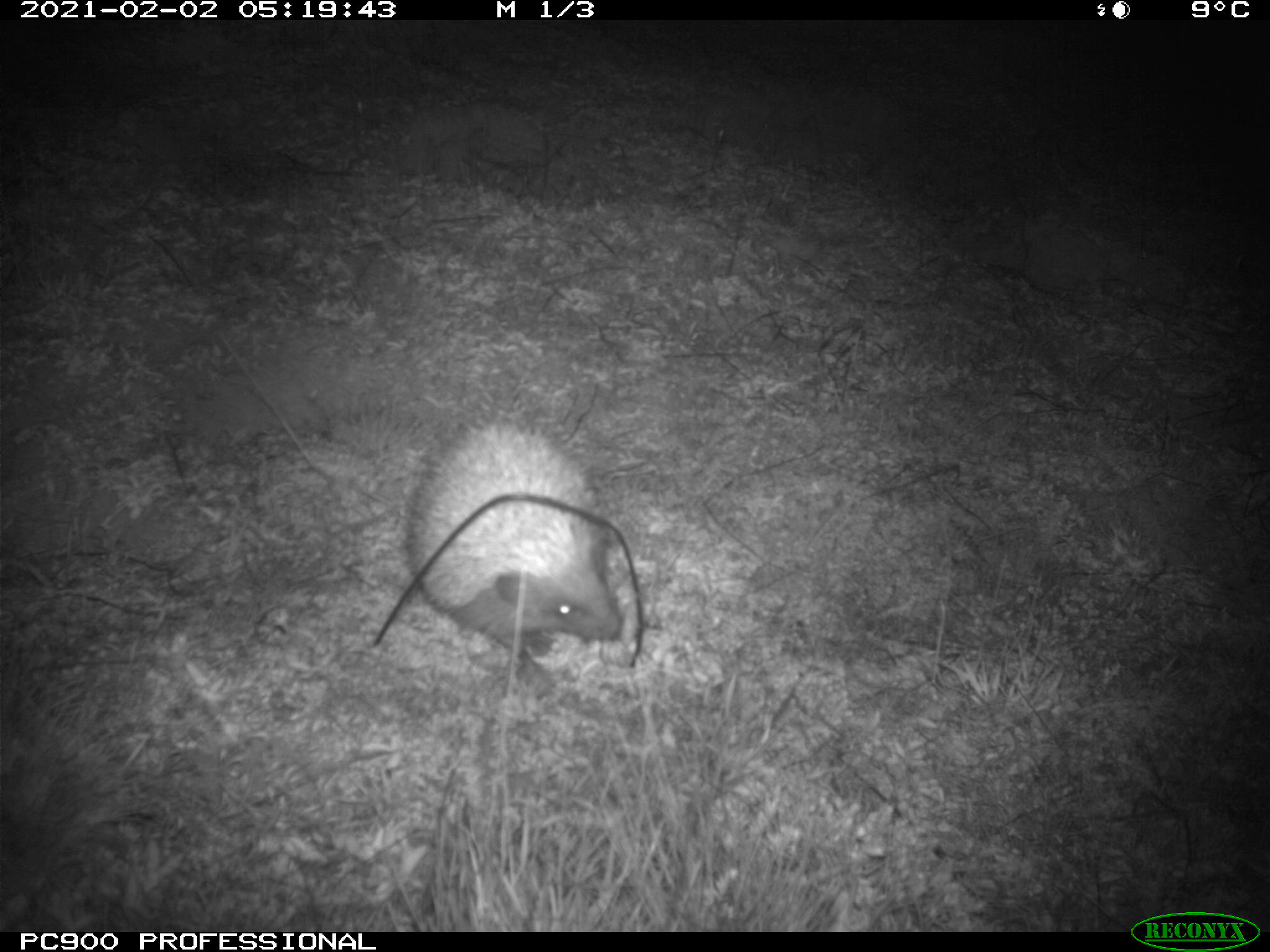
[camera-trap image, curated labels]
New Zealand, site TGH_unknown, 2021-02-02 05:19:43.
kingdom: Animalia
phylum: Chordata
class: Mammalia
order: Eulipotyphla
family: Erinaceidae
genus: Erinaceus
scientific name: Erinaceus europaeus europaeus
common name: european hedgehog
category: hedgehog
Hedgehog (european hedgehog) (Erinaceus europaeus europaeus).